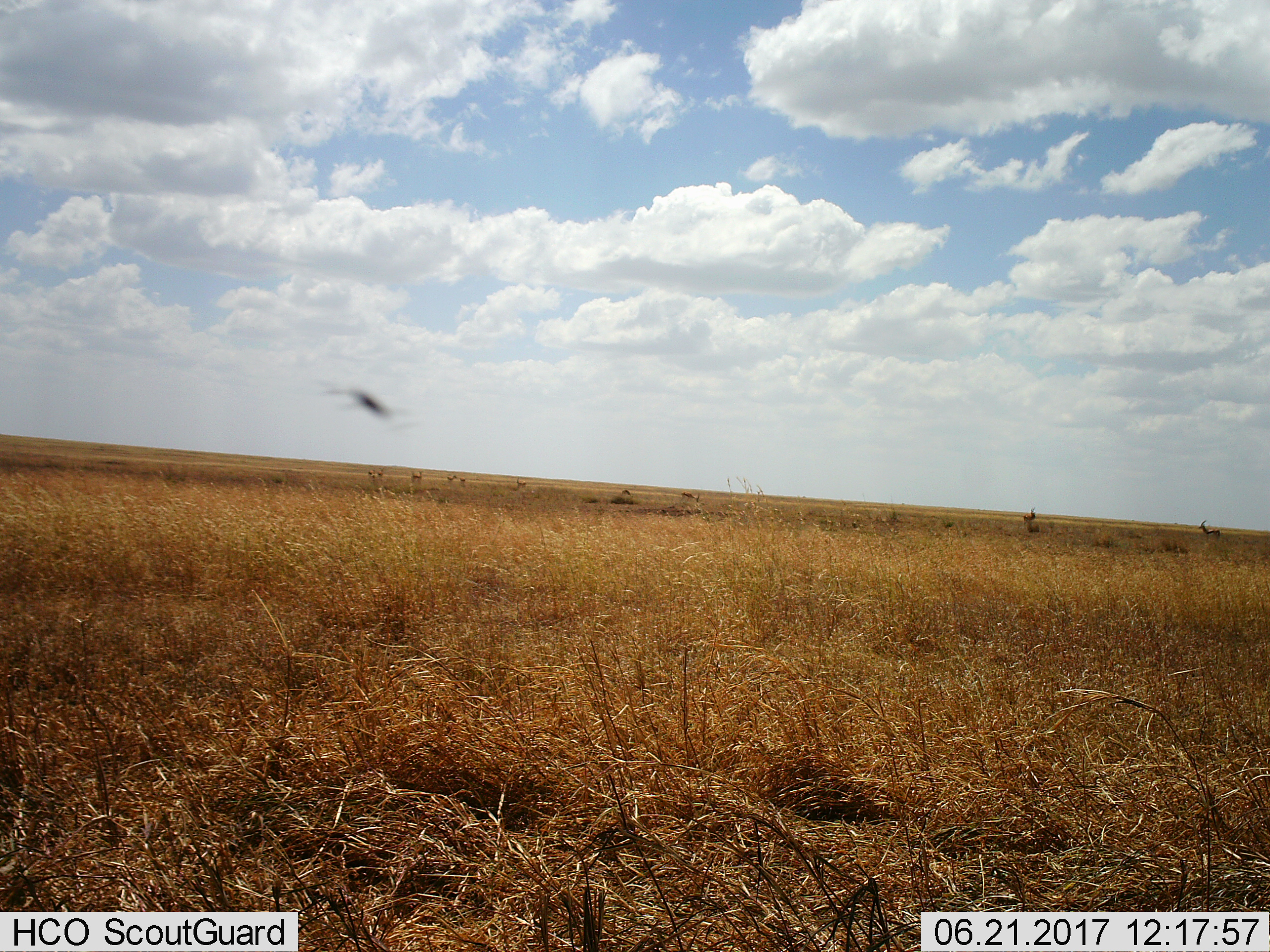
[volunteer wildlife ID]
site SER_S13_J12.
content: unidentified animal